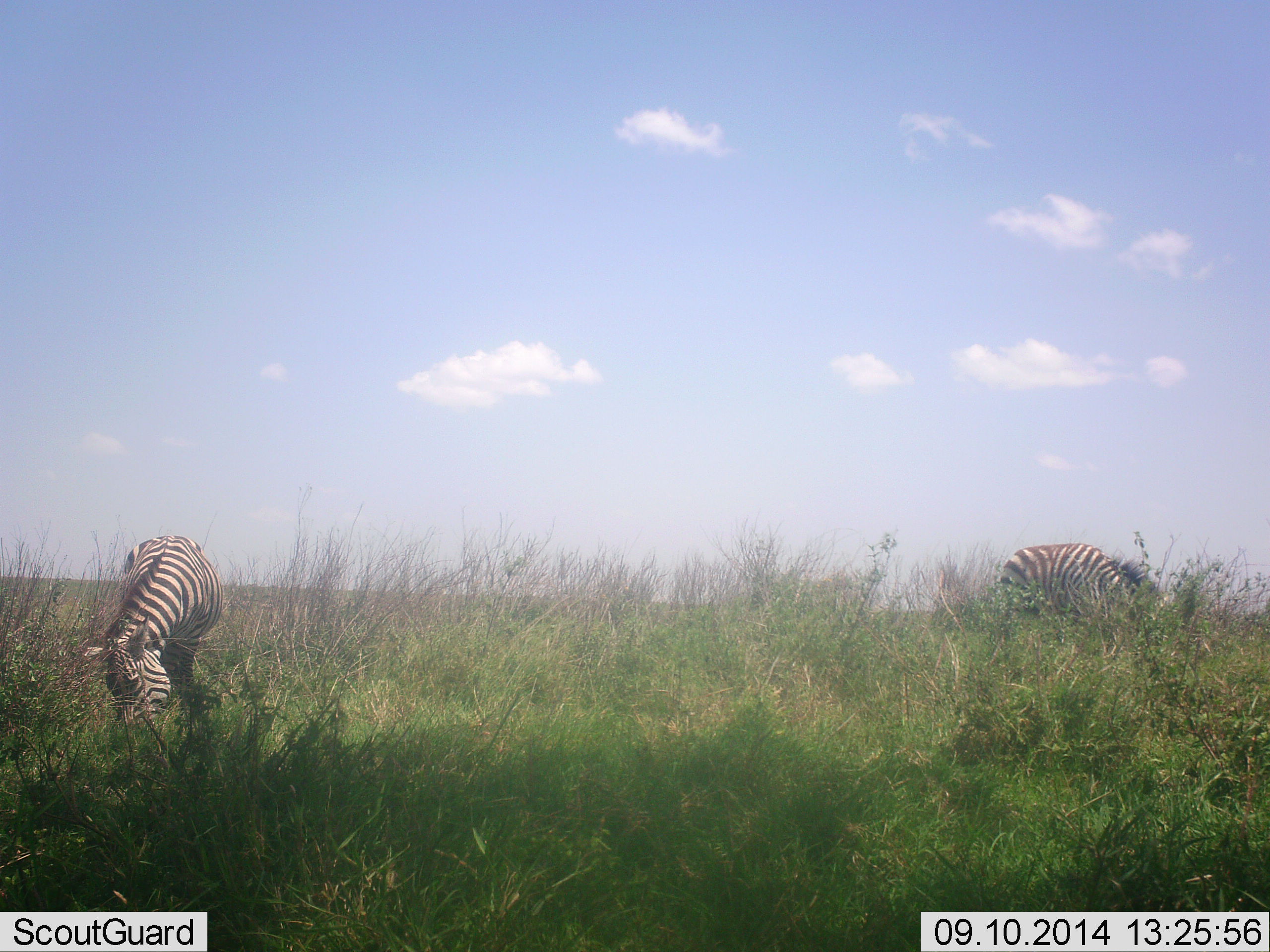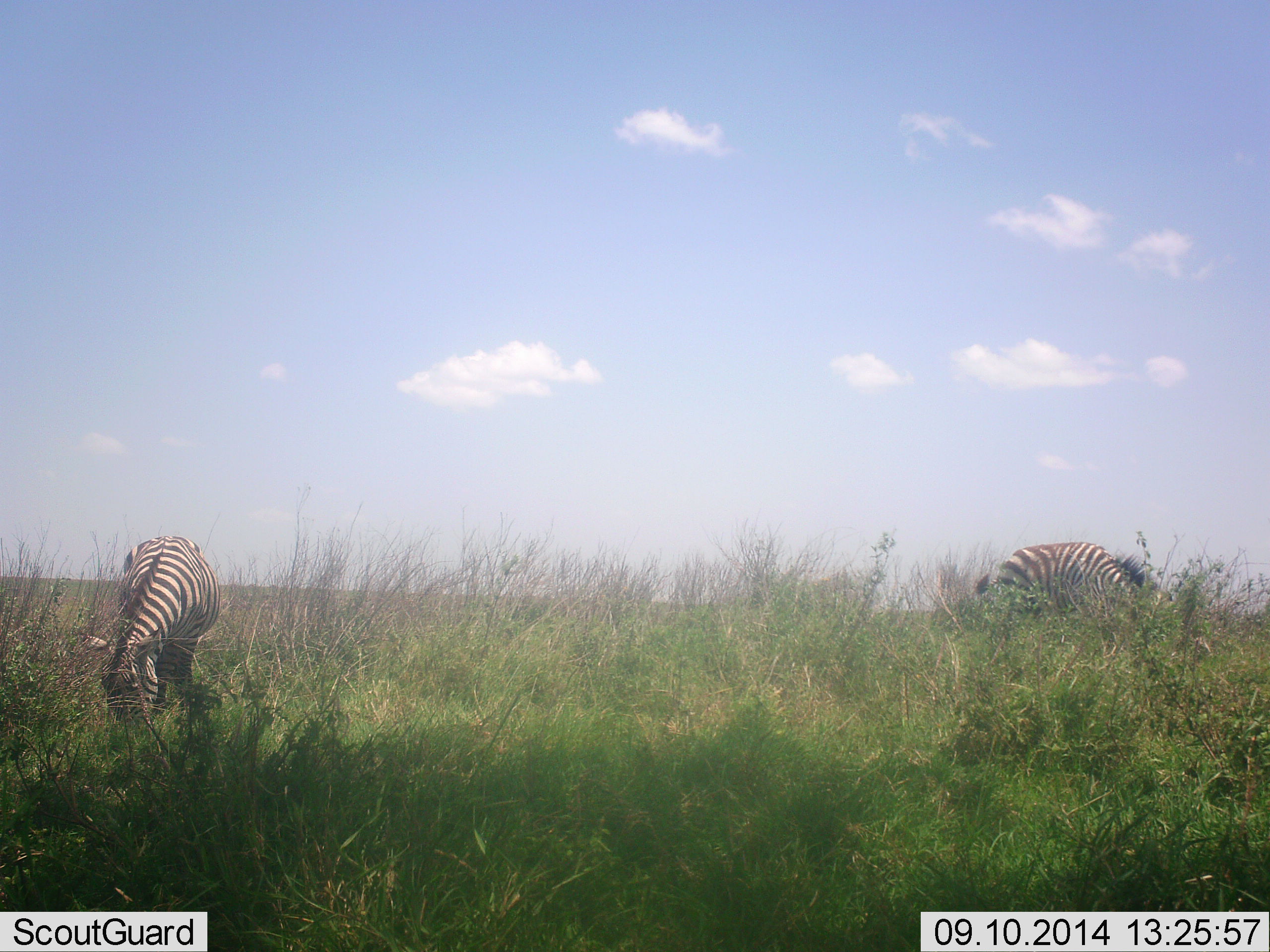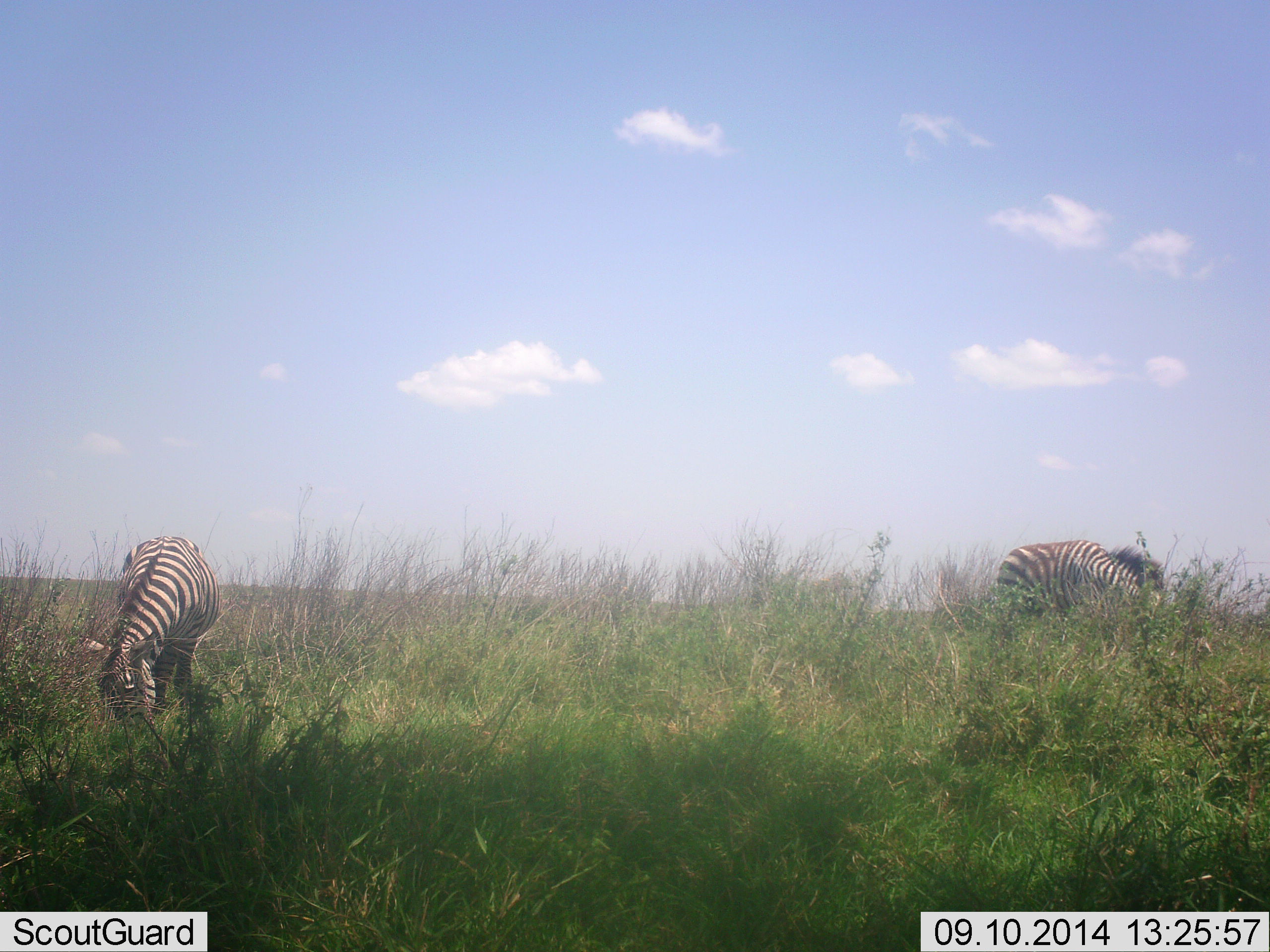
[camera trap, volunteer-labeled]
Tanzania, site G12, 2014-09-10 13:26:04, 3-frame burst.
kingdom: Animalia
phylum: Chordata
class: Mammalia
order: Perissodactyla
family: Equidae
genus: Equus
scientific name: Equus quagga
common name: plains zebra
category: zebra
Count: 2.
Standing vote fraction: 20%.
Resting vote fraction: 0%.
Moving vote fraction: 0%.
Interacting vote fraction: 0%.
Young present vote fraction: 0%.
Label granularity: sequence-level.